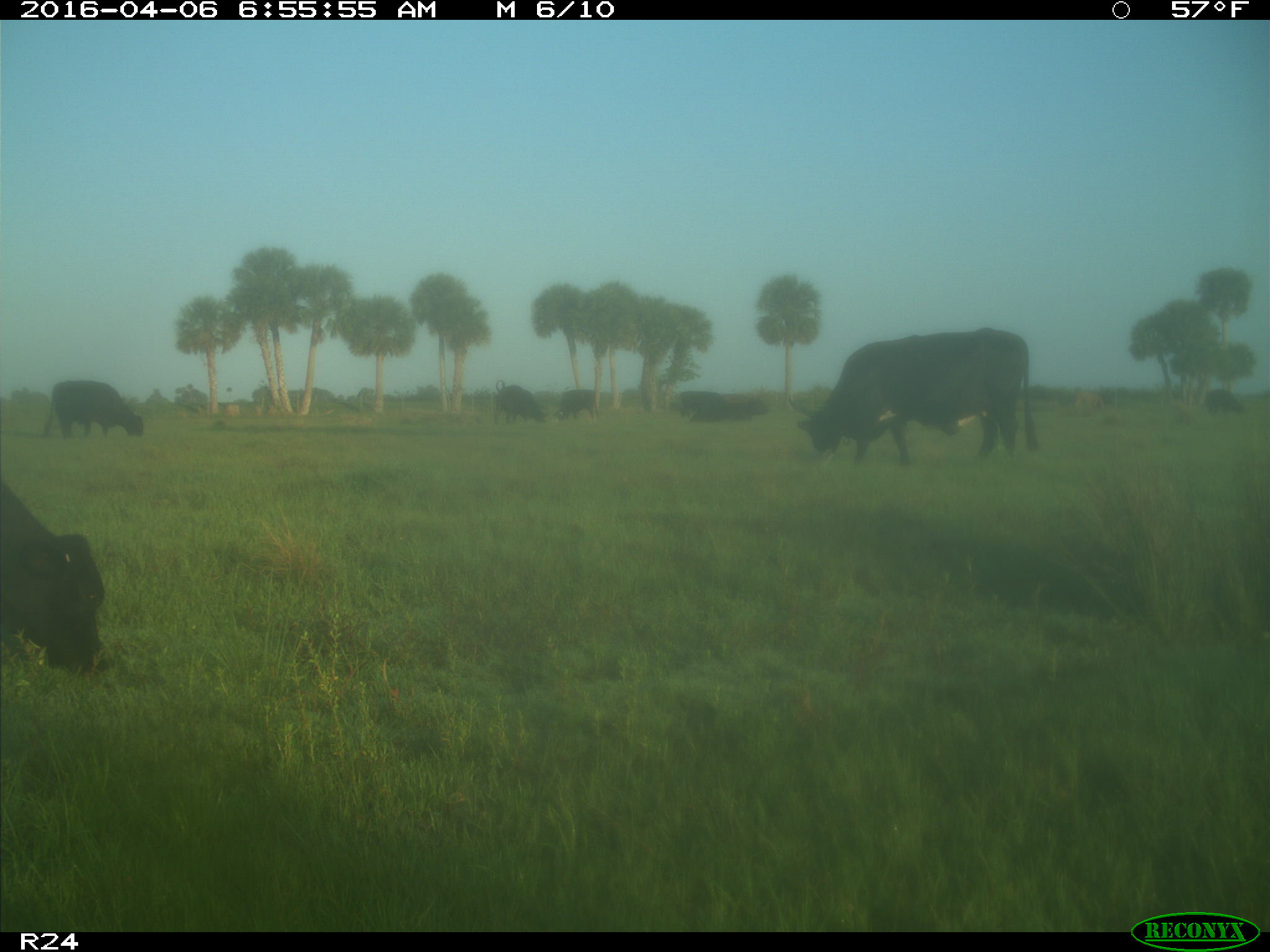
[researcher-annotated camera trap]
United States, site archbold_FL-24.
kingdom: Animalia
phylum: Chordata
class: Mammalia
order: Artiodactyla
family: Bovidae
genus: Bos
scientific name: Bos taurus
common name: domestic cow